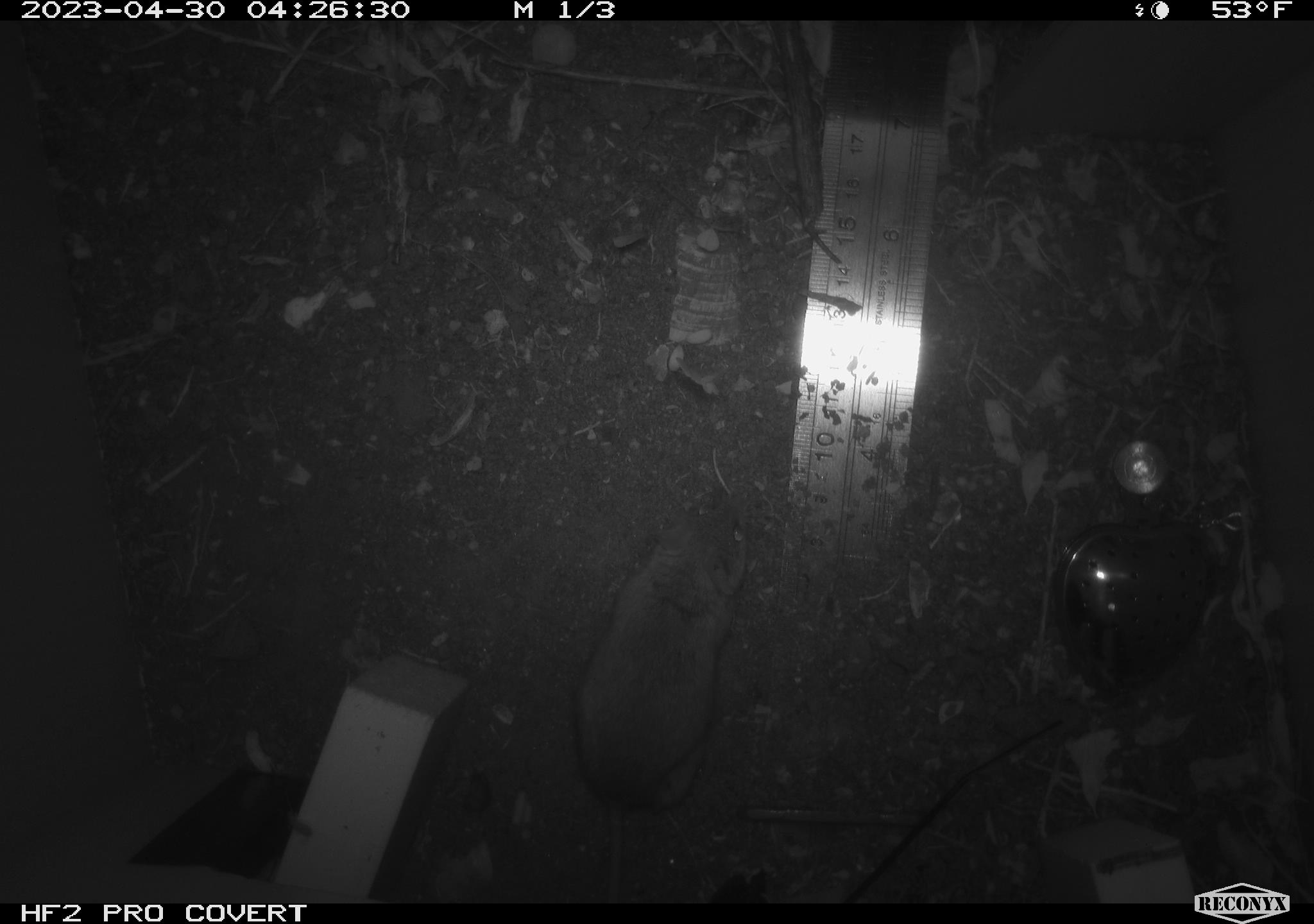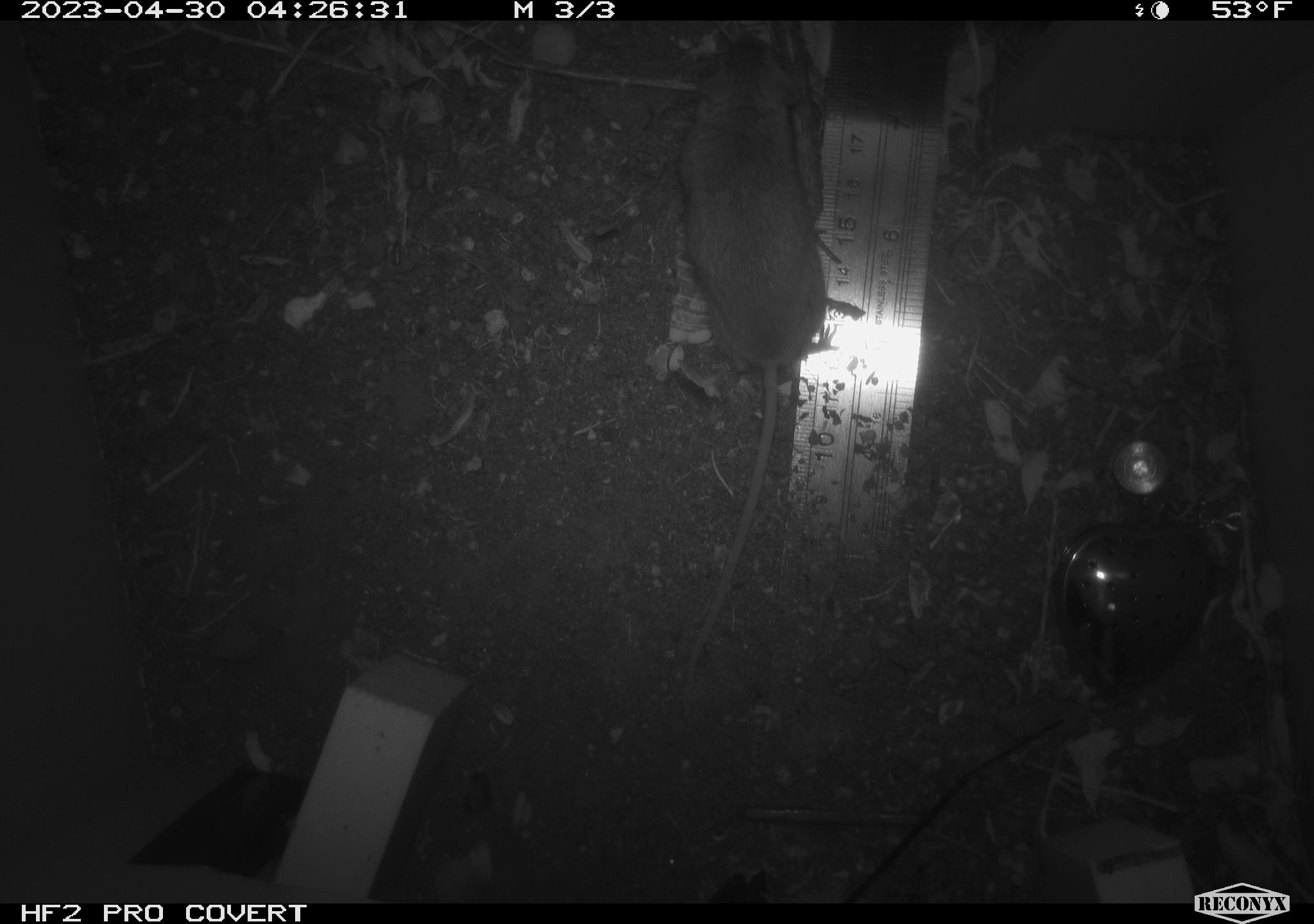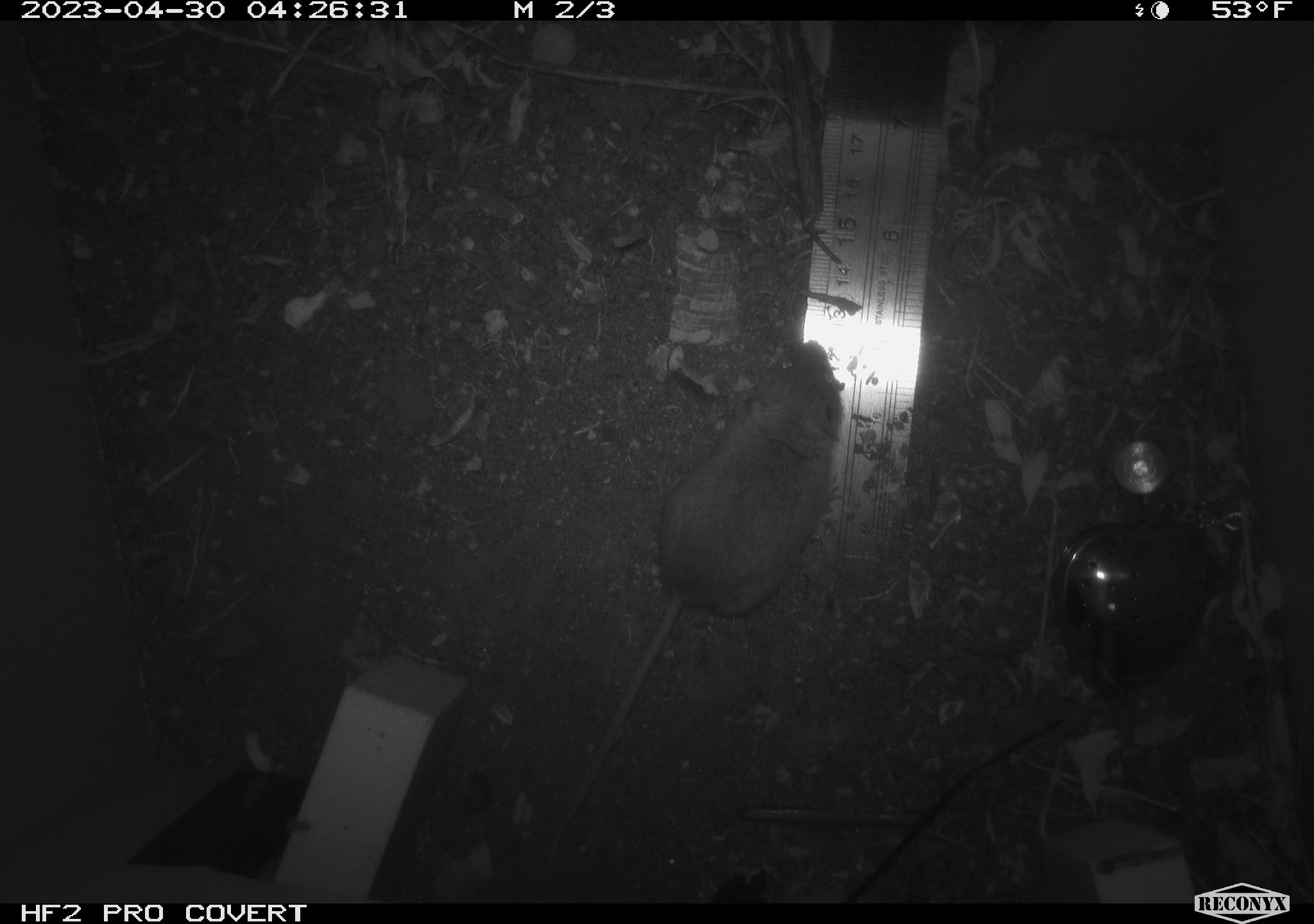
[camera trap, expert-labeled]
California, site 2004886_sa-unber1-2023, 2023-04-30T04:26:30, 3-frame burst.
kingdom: Animalia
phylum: Chordata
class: Mammalia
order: Rodentia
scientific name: Rodentia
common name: mouse species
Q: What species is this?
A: Mouse species (Rodentia).